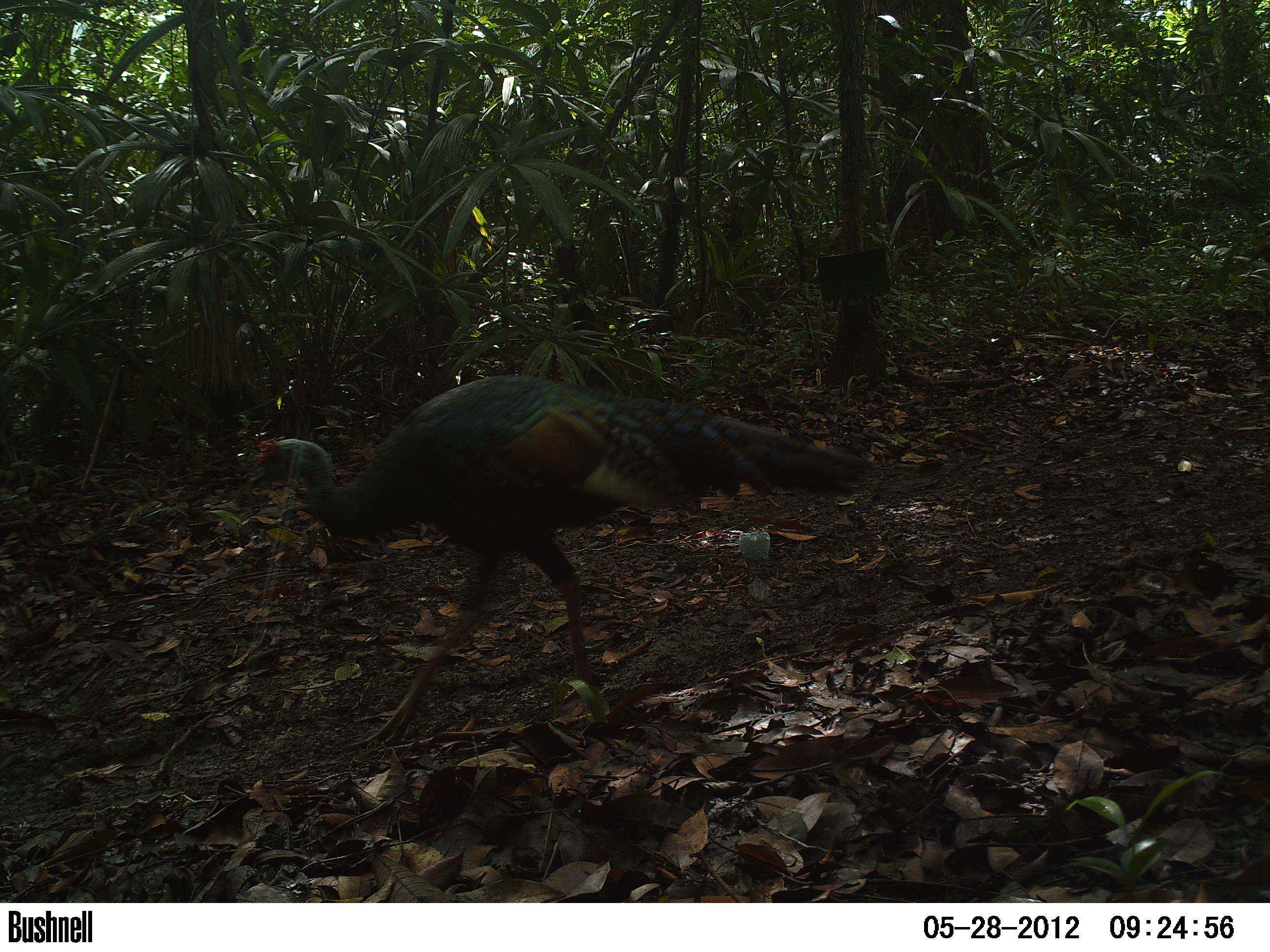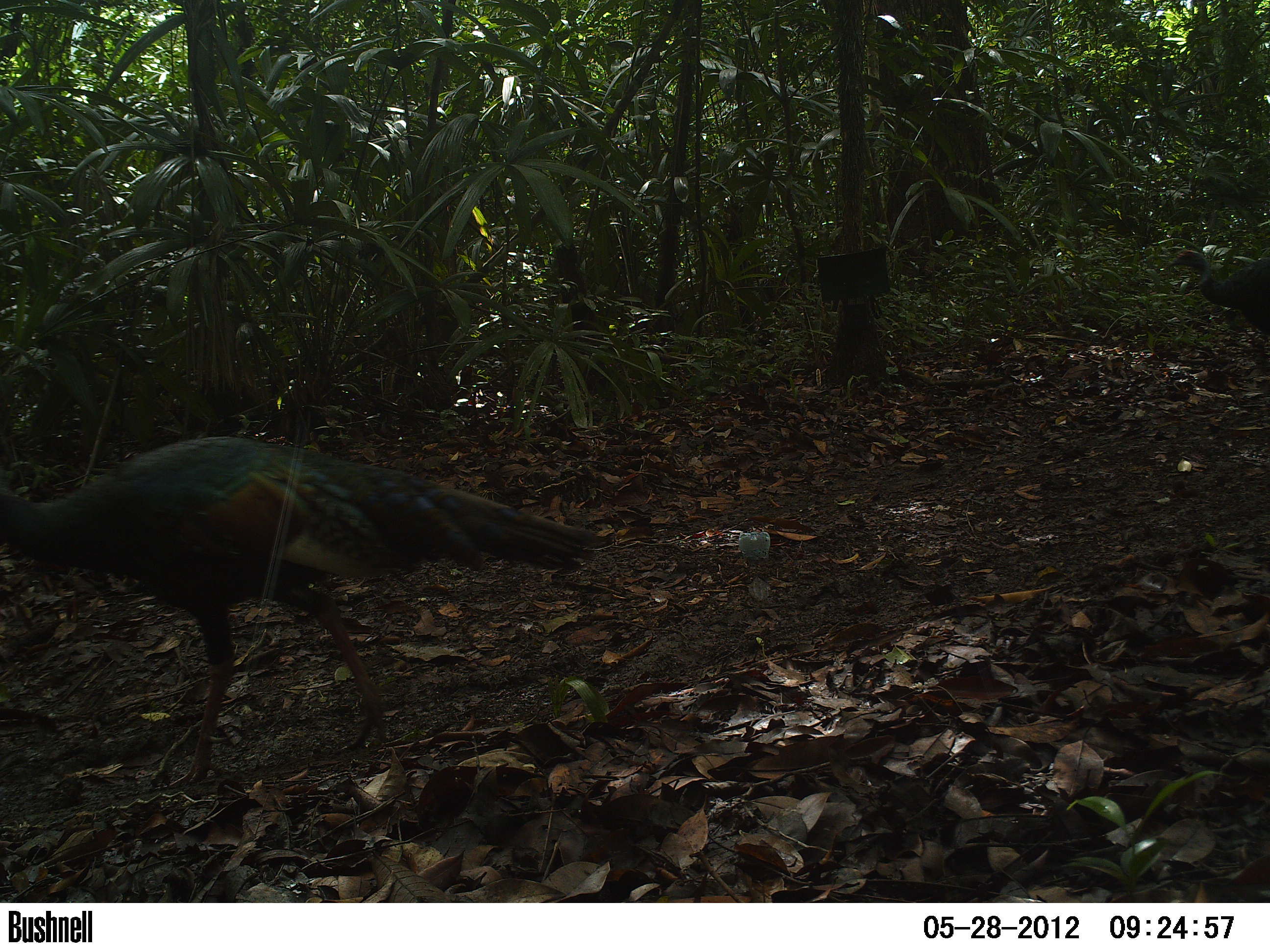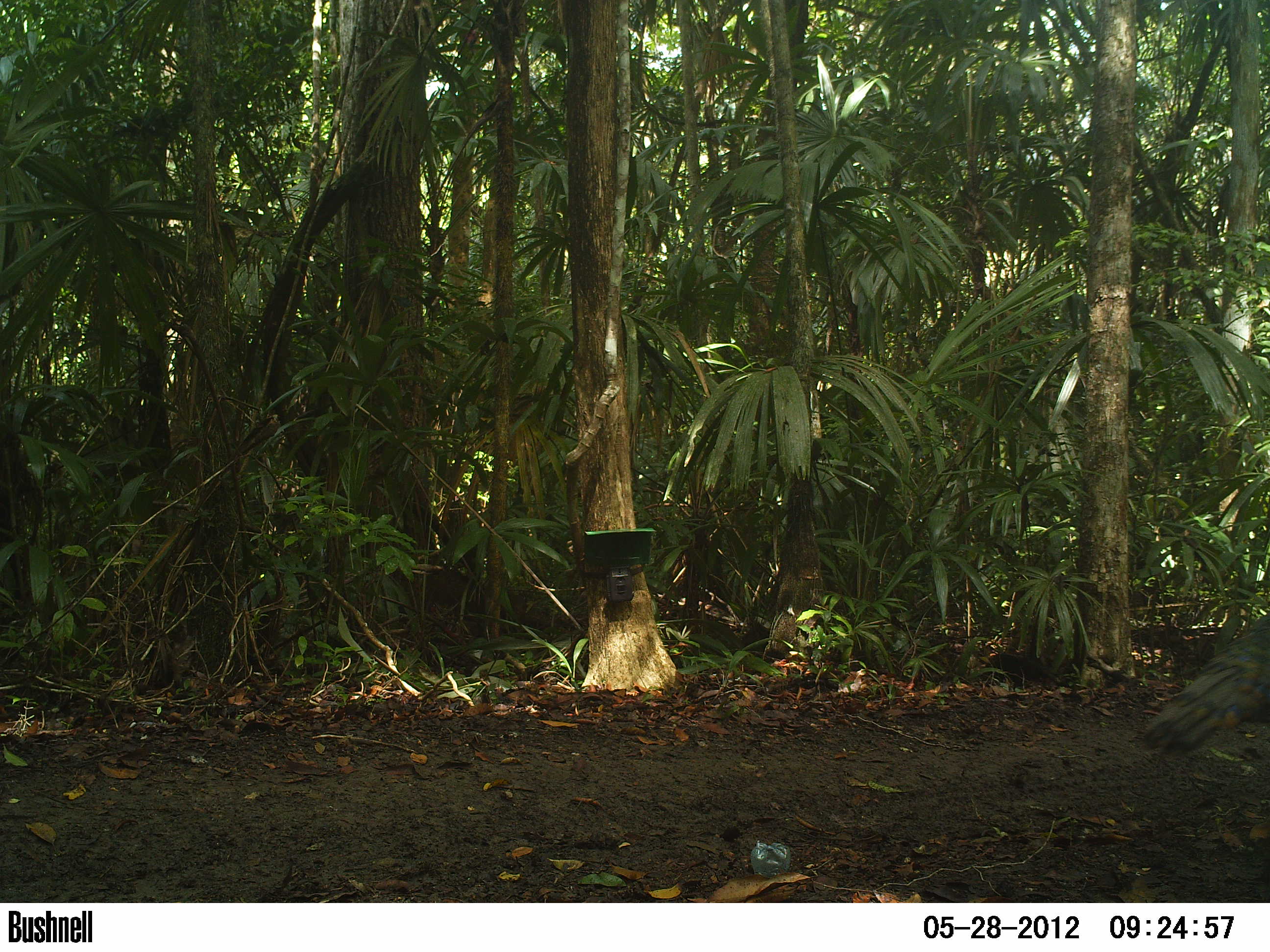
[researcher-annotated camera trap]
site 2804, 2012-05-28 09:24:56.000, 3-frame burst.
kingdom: Animalia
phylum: Chordata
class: Aves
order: Galliformes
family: Phasianidae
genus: Meleagris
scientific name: Meleagris ocellata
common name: ocellated turkey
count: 1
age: adult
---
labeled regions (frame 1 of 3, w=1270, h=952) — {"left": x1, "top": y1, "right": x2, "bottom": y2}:
meleagris ocellata: {"left": 238, "top": 371, "right": 872, "bottom": 752}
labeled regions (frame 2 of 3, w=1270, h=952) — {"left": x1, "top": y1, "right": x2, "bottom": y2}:
meleagris ocellata: {"left": 0, "top": 433, "right": 602, "bottom": 788}; {"left": 1164, "top": 248, "right": 1270, "bottom": 373}